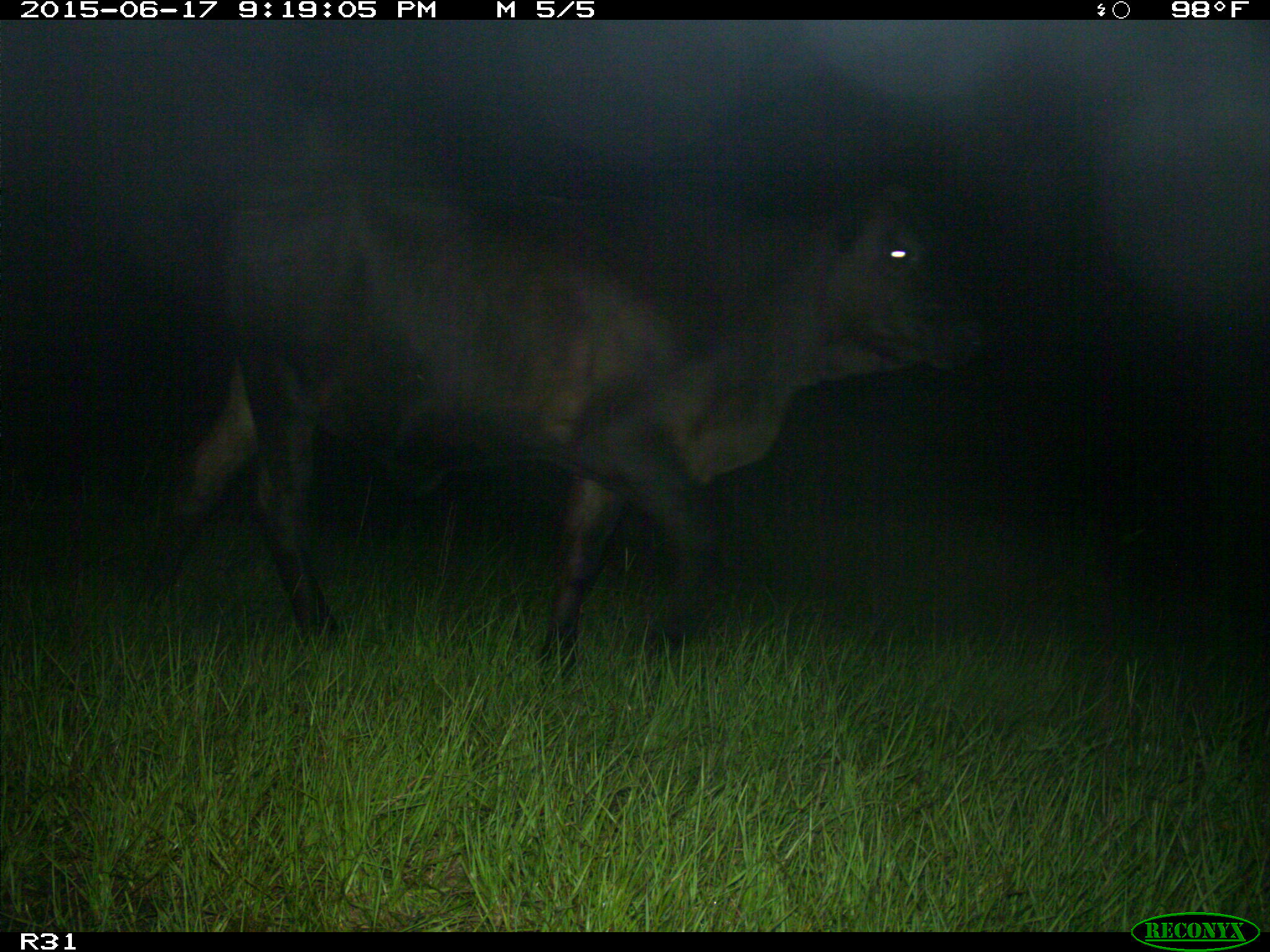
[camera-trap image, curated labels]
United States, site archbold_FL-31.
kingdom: Animalia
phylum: Chordata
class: Mammalia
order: Artiodactyla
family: Bovidae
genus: Bos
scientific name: Bos taurus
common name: domestic cow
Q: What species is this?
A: Bos taurus (domestic cow).